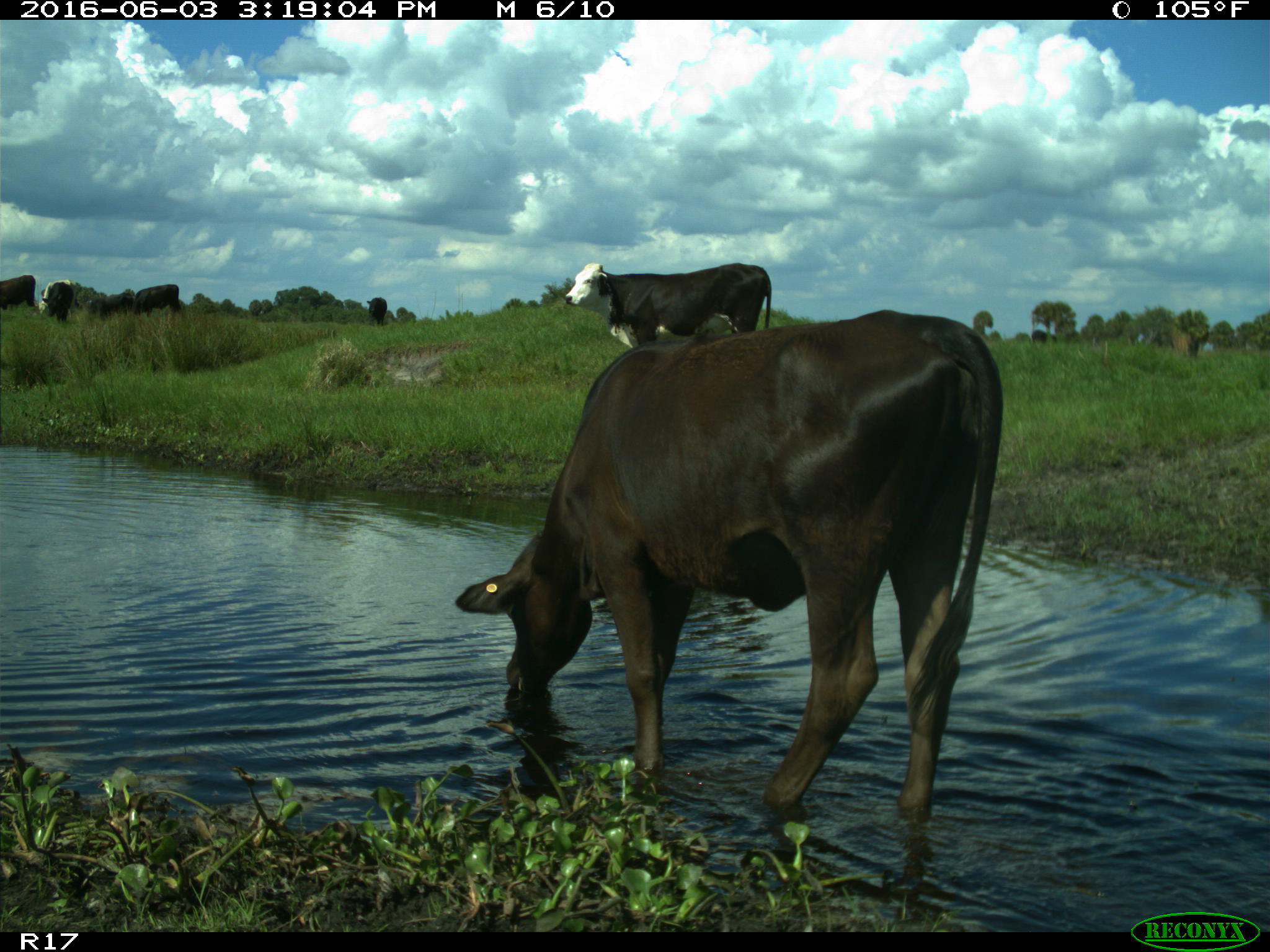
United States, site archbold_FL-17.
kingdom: Animalia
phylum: Chordata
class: Mammalia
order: Artiodactyla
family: Bovidae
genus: Bos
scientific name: Bos taurus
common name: domestic cow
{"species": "Bos taurus (domestic cow)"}